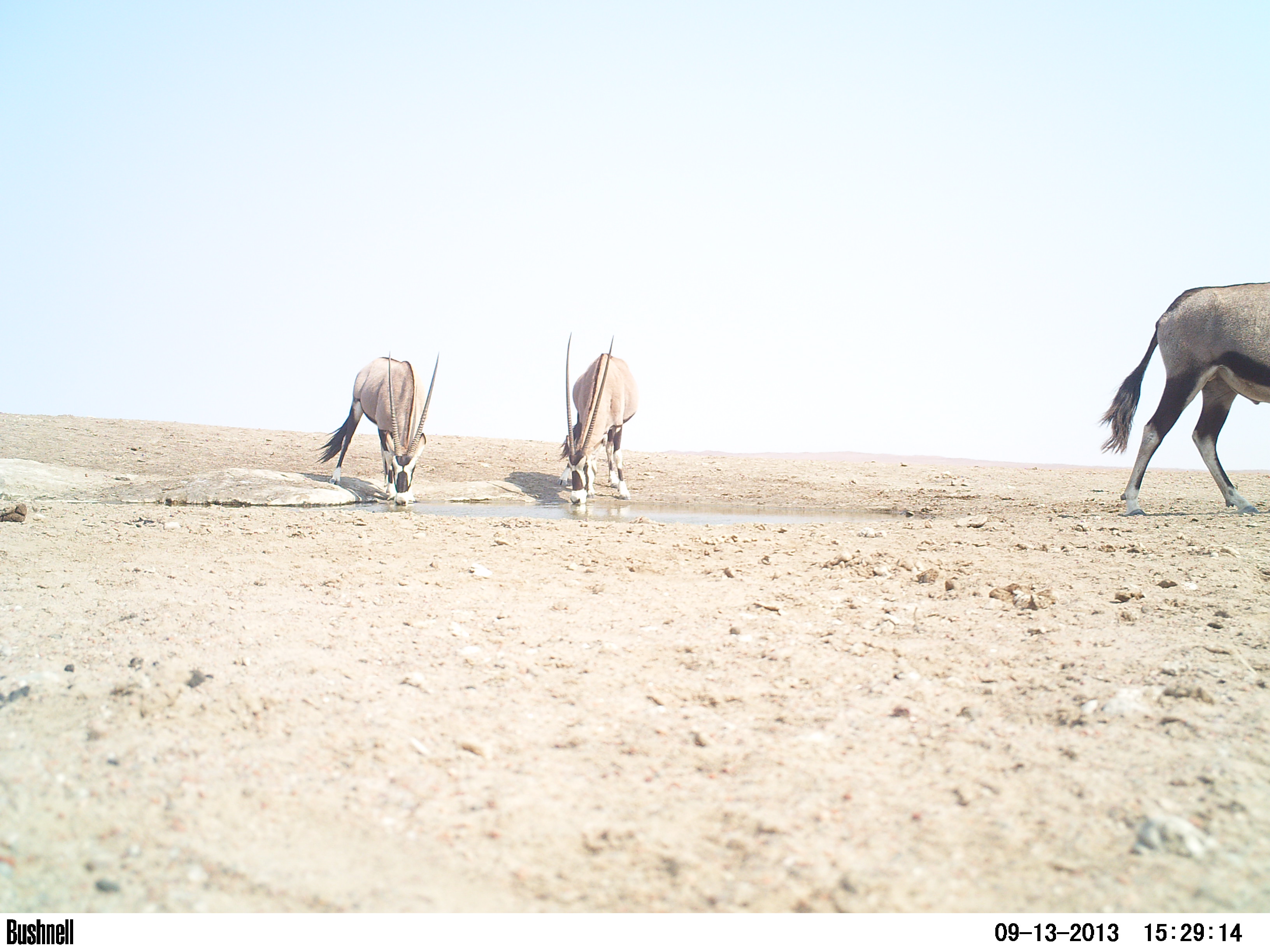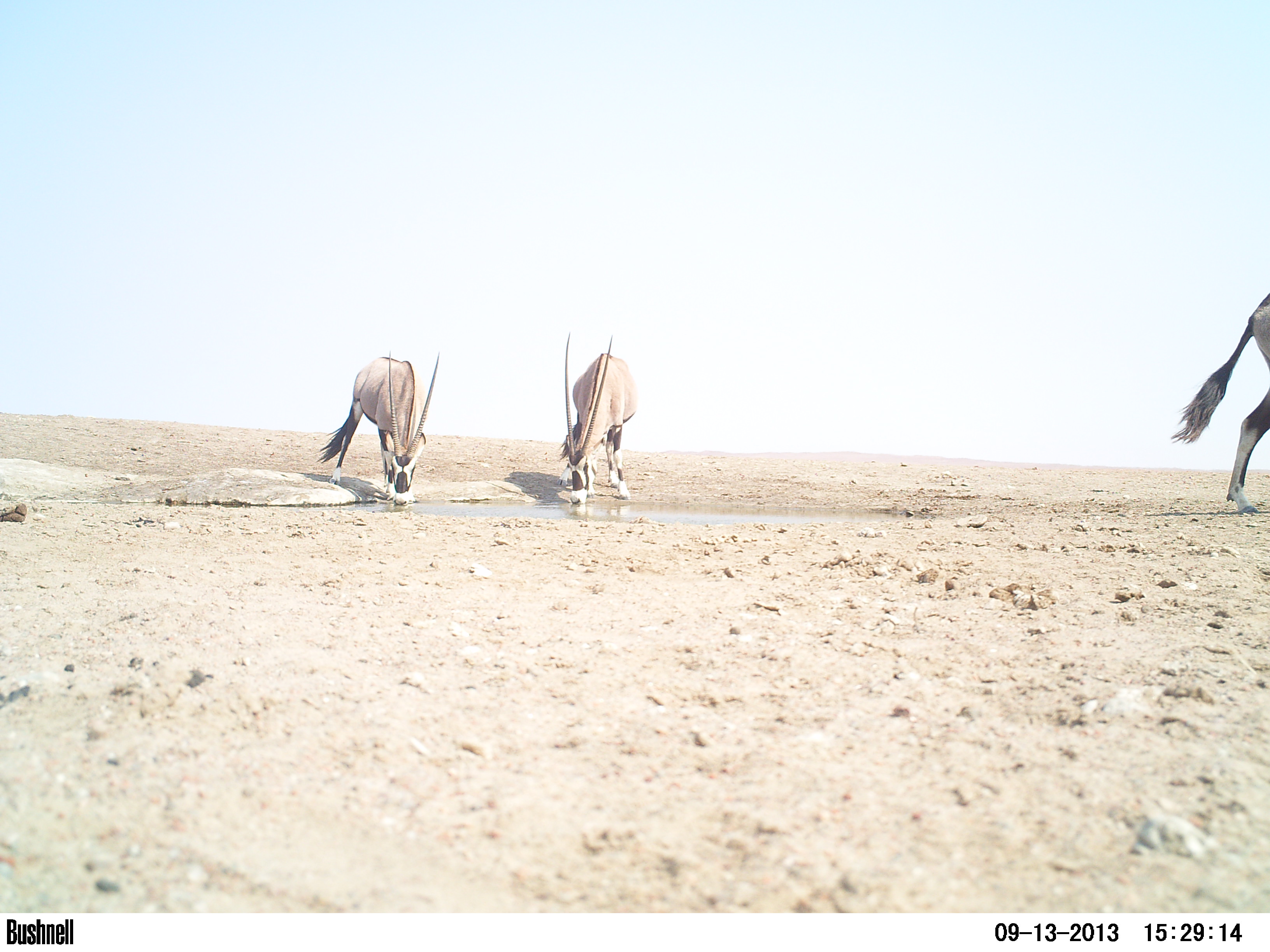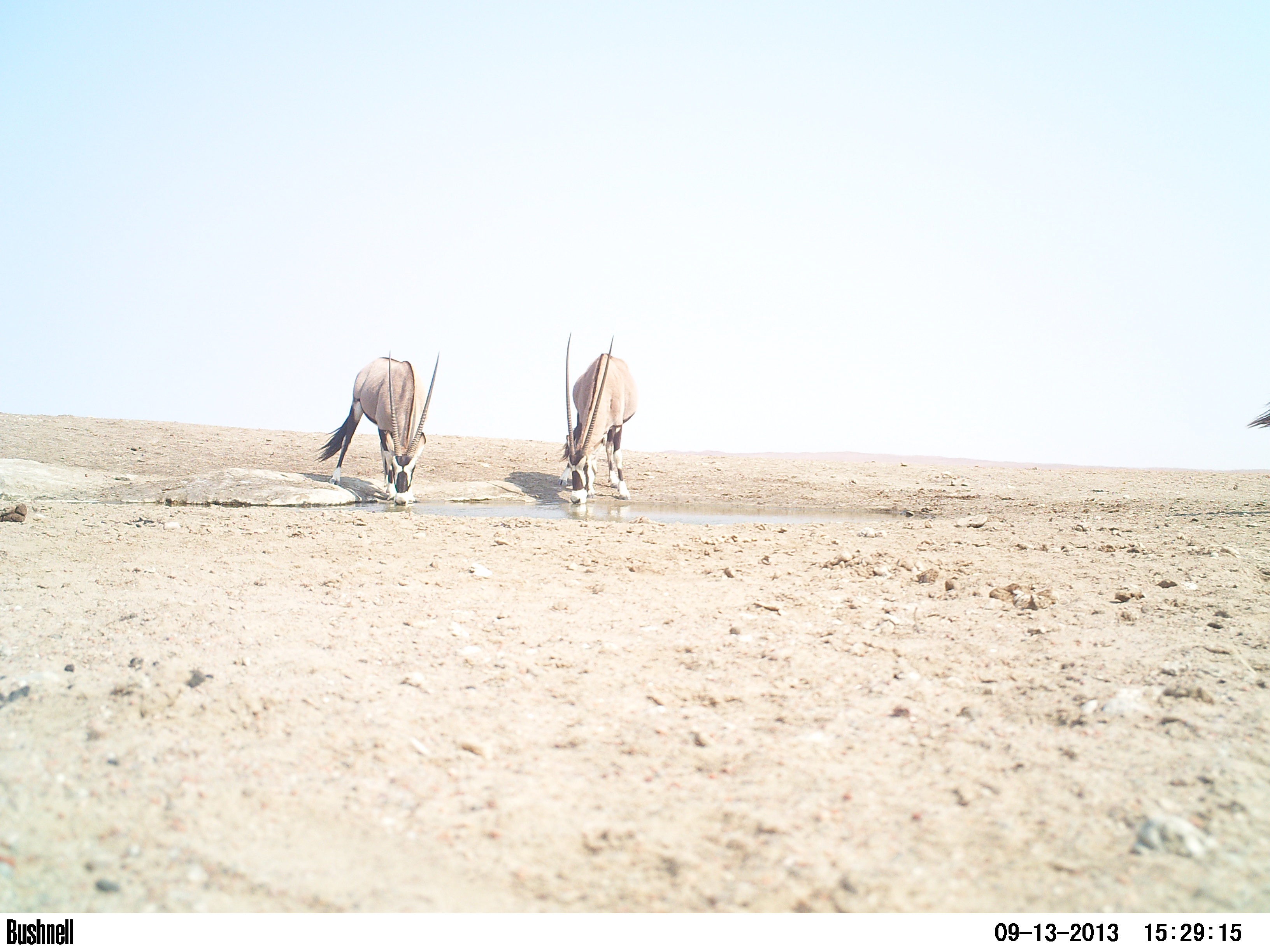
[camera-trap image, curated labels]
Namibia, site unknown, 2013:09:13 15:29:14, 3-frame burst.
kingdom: Animalia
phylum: Chordata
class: Mammalia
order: Artiodactyla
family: Bovidae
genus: Oryx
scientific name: Oryx gazella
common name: gemsbok